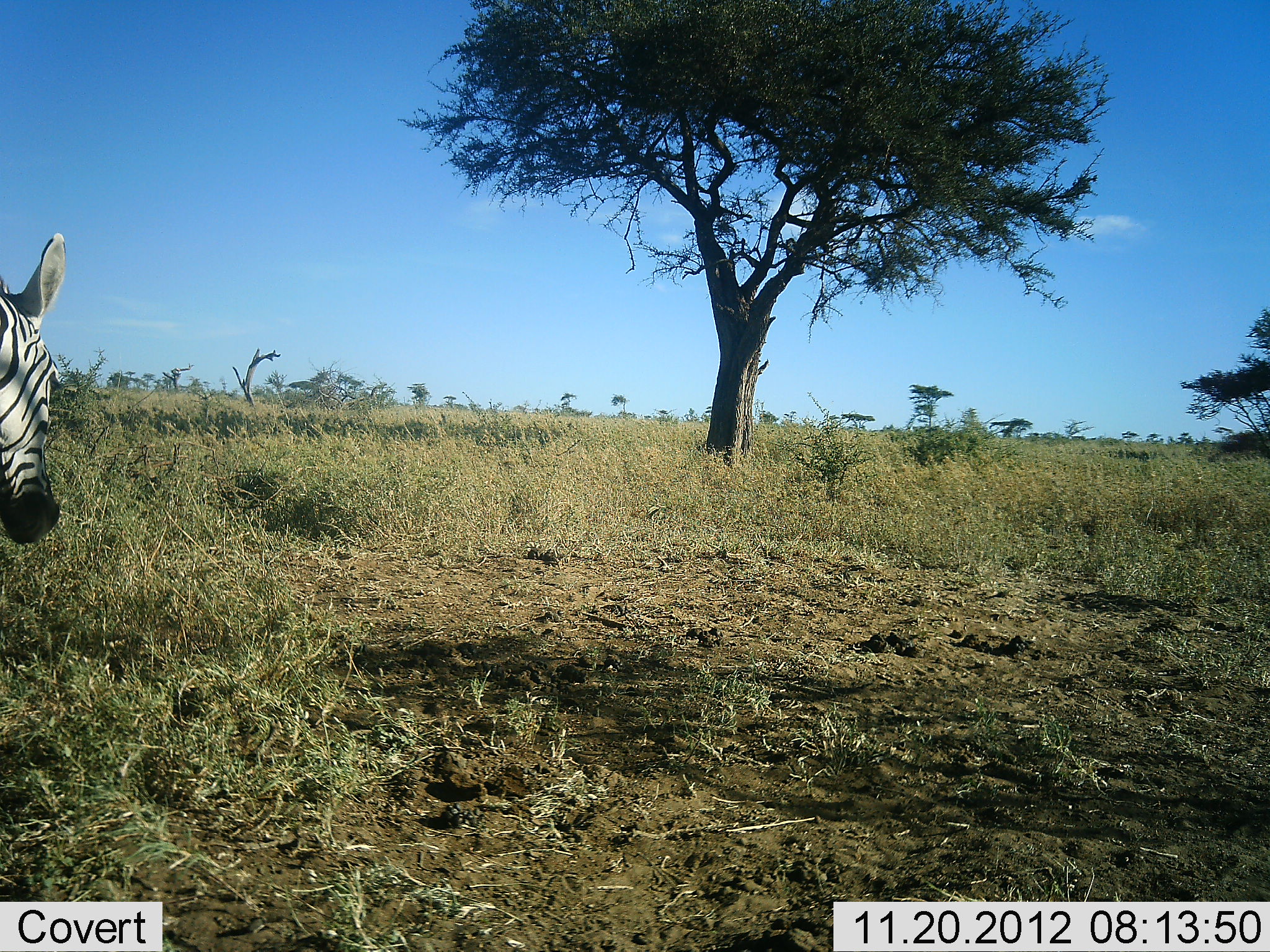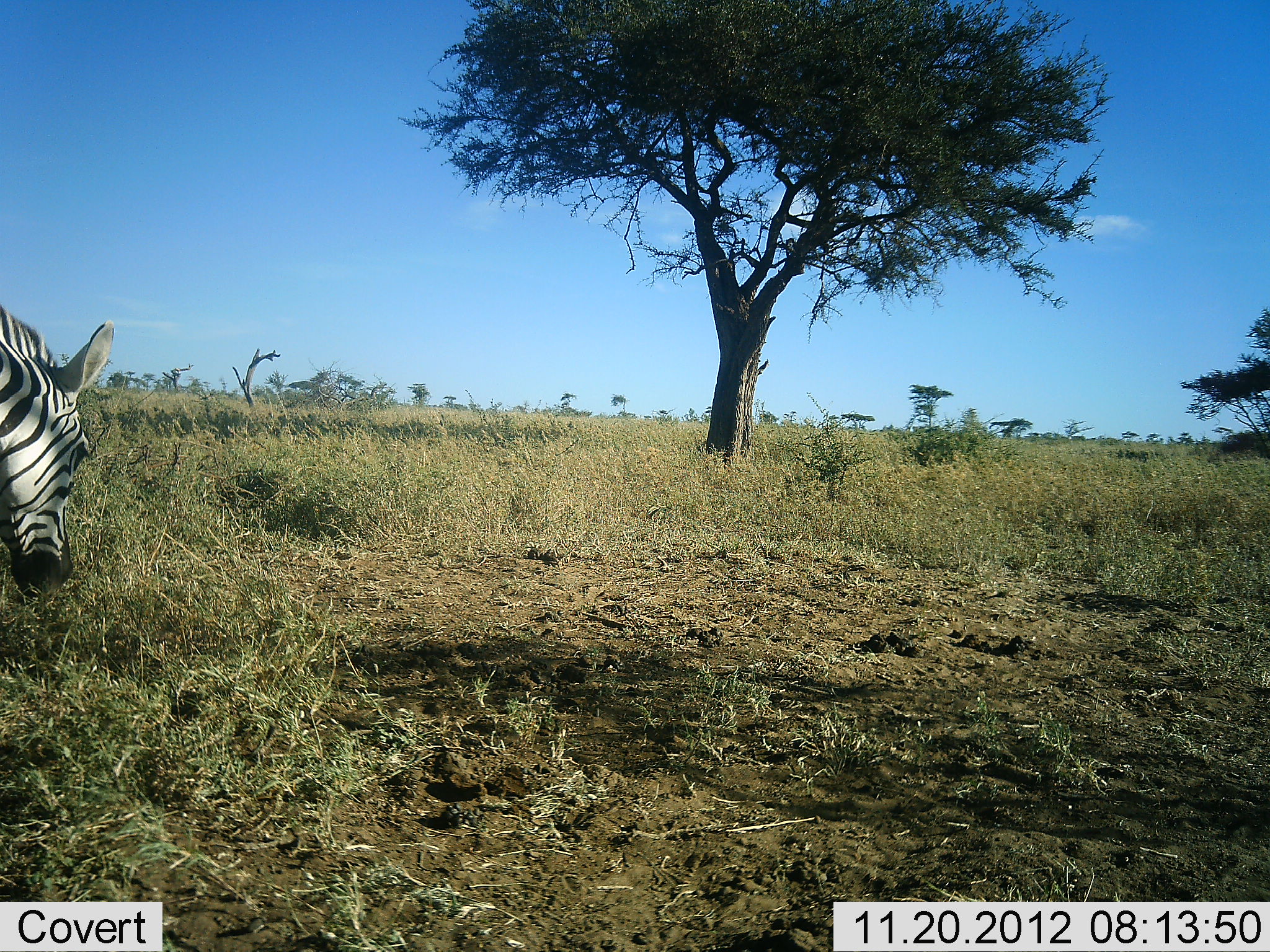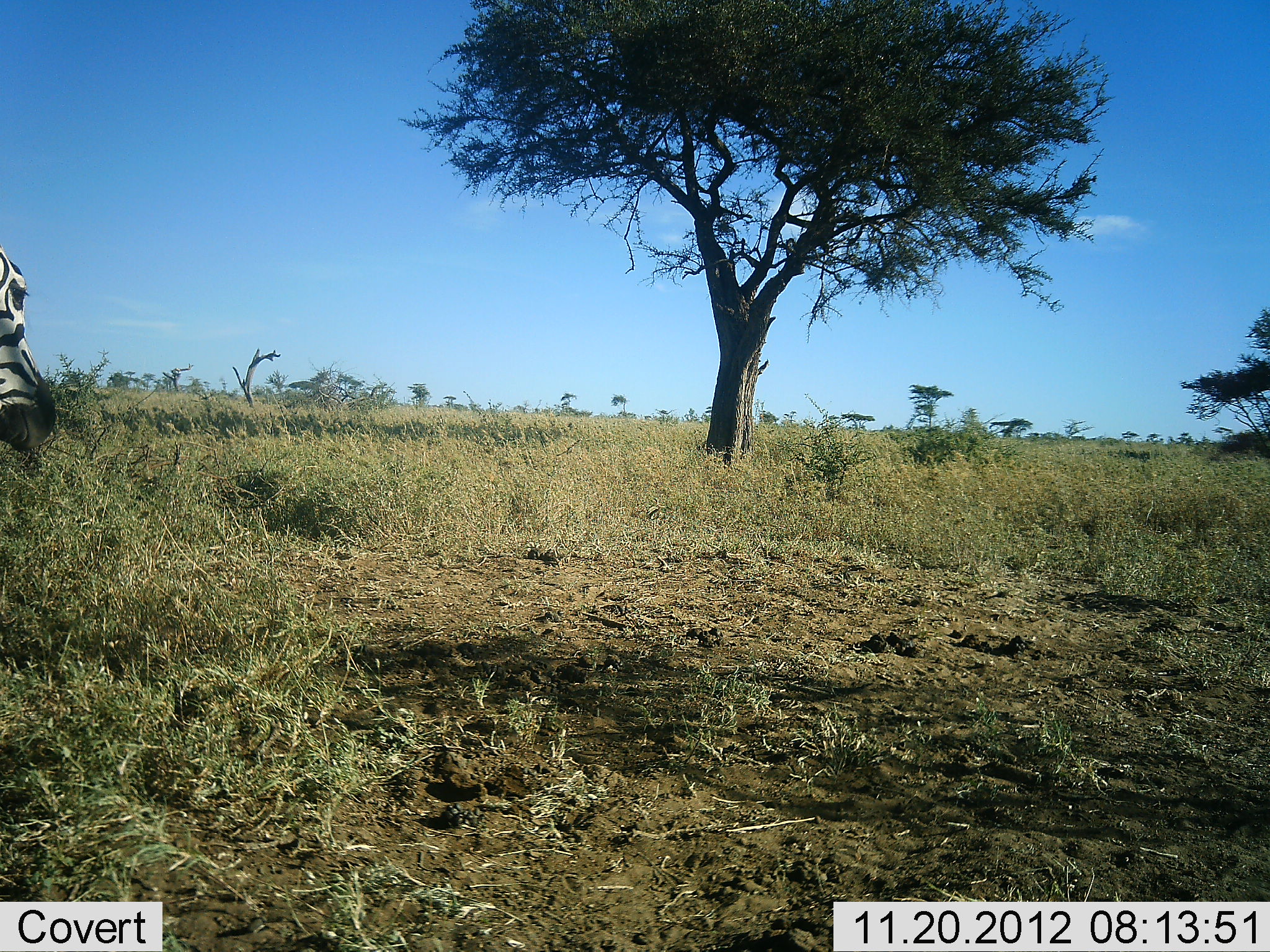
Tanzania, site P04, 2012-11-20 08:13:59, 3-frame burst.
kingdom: Animalia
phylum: Chordata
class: Mammalia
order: Perissodactyla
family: Equidae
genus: Equus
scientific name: Equus quagga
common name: plains zebra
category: zebra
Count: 1.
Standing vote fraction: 30%.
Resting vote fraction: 0%.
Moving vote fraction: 10%.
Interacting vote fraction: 0%.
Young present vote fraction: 0%.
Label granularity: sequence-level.